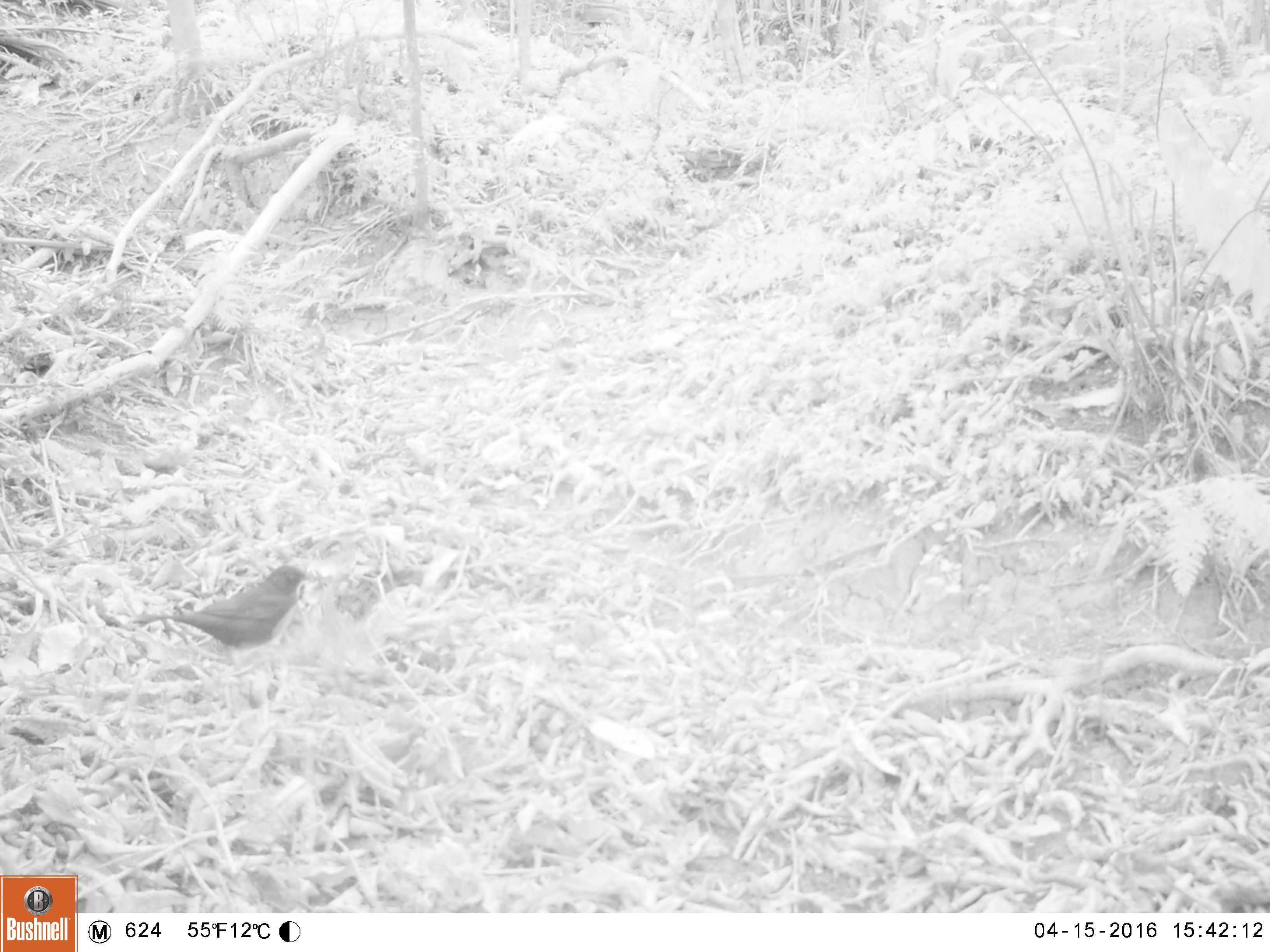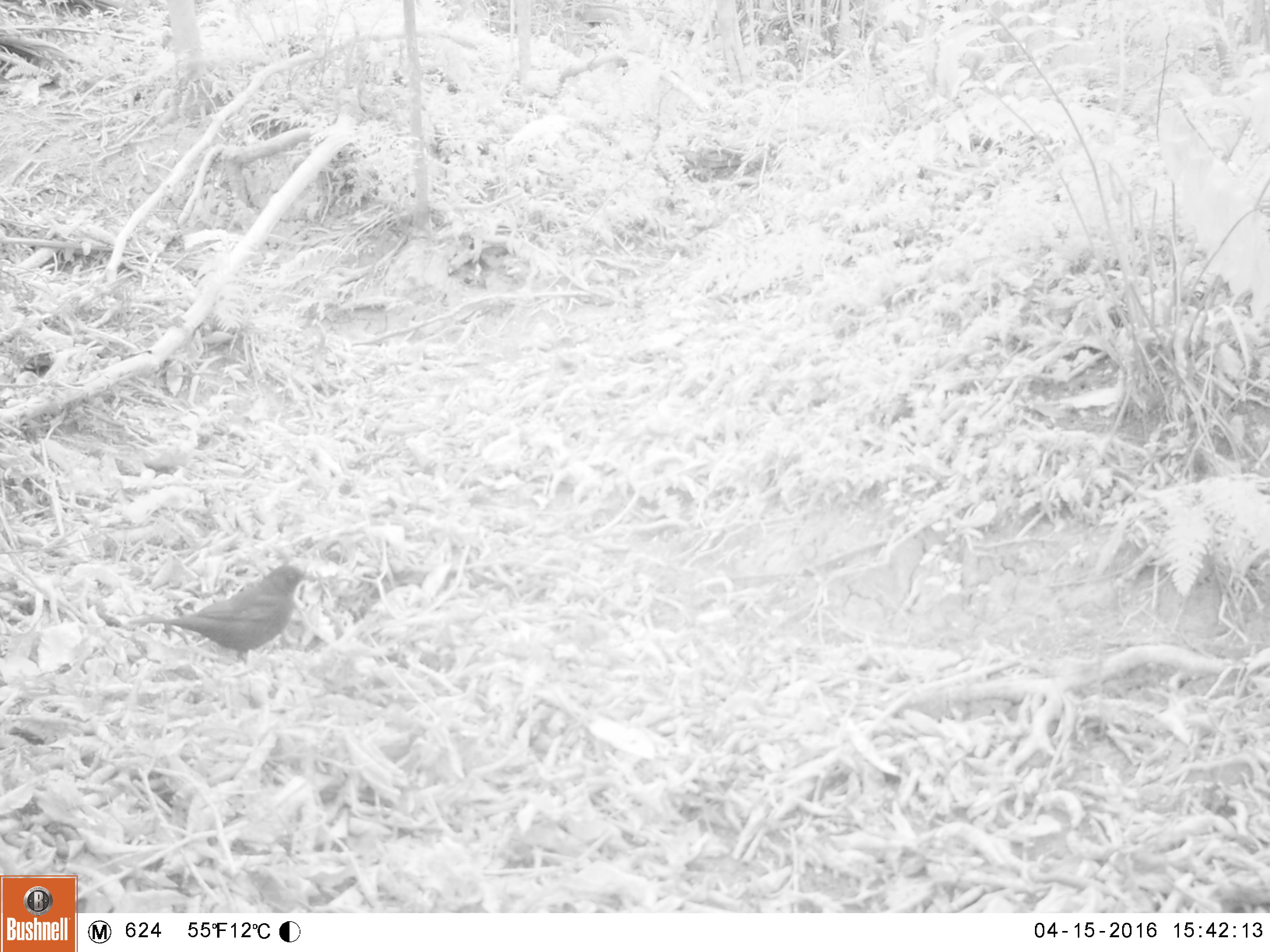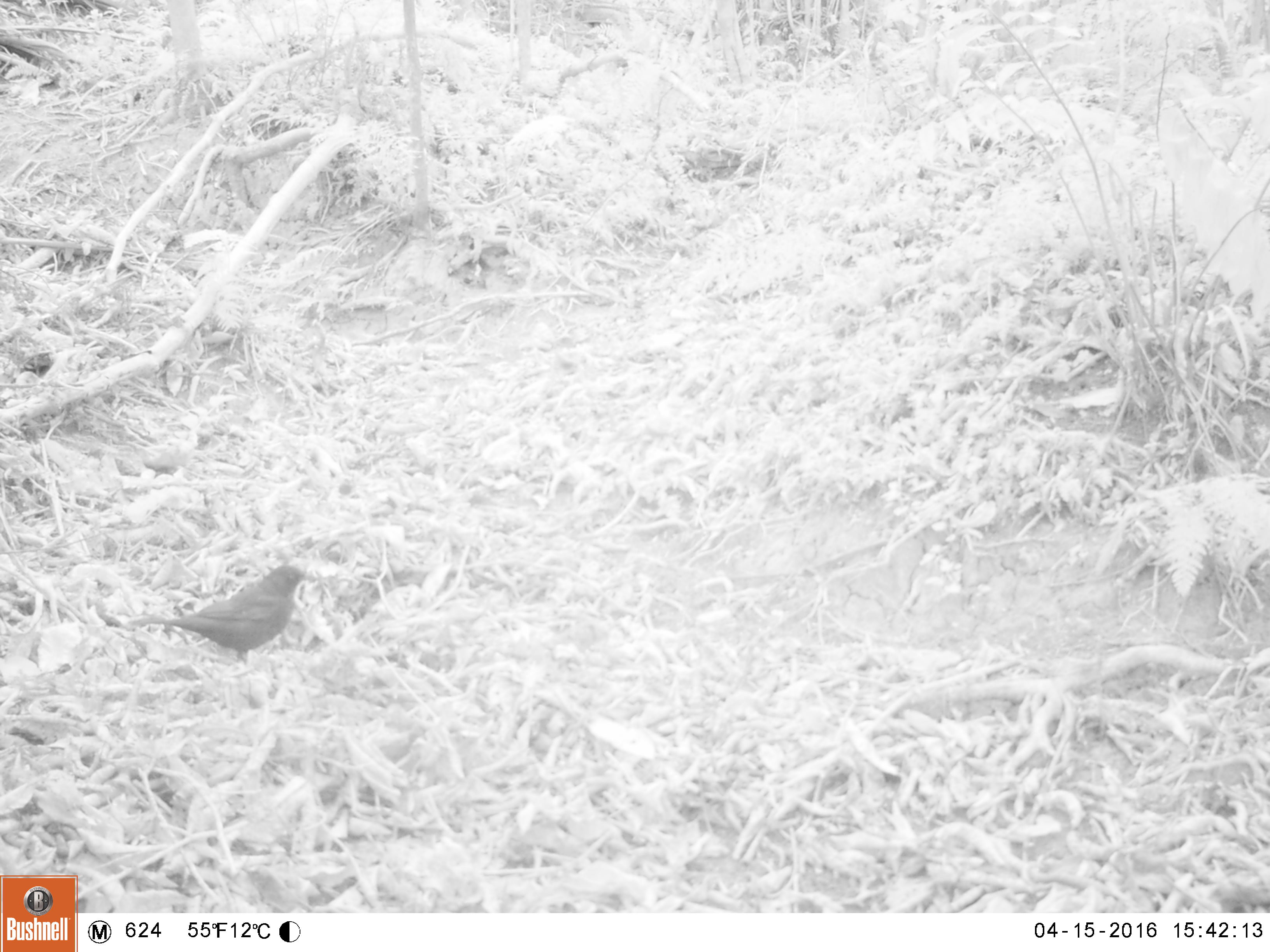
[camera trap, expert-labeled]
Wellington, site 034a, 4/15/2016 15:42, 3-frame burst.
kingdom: Animalia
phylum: Chordata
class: Aves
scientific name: Aves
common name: bird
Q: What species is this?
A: Bird (Aves).